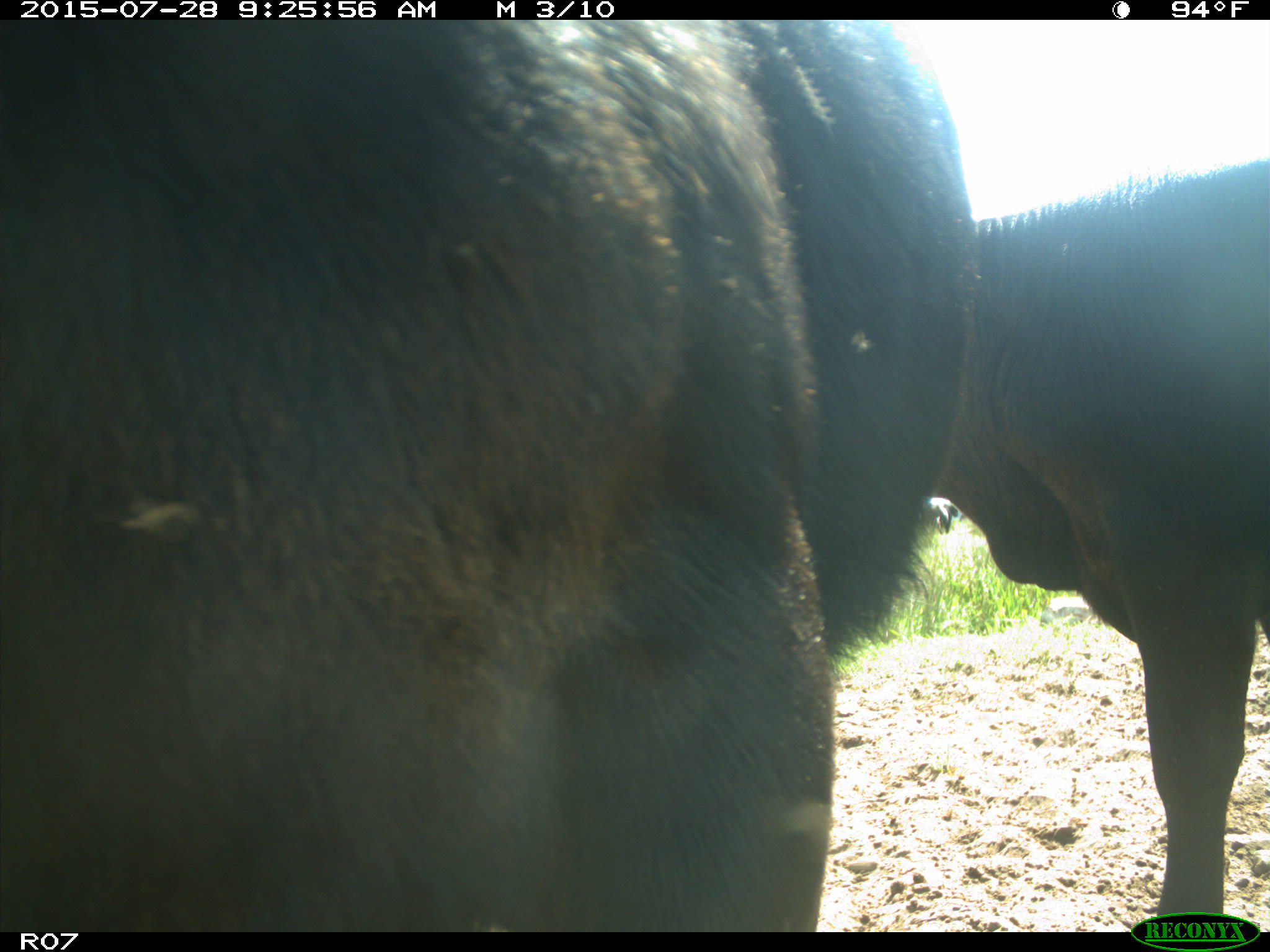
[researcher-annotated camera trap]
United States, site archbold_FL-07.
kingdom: Animalia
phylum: Chordata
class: Mammalia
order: Artiodactyla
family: Bovidae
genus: Bos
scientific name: Bos taurus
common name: domestic cow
Bos taurus (domestic cow).